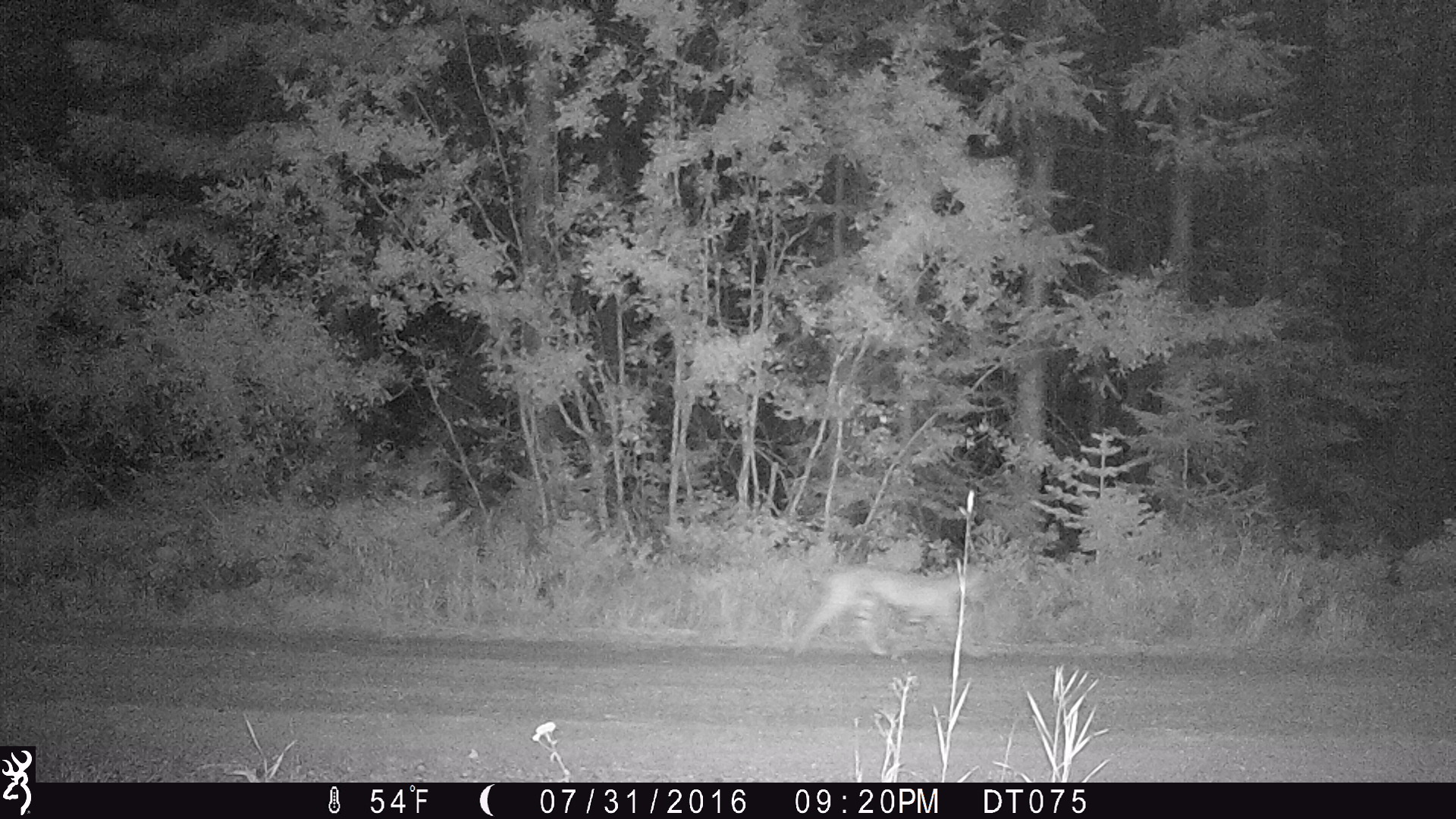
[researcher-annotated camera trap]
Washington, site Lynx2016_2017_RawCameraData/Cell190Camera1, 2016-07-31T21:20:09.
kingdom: Animalia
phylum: Chordata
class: Mammalia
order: Carnivora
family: Felidae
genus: Lynx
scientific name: Lynx rufus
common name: bobcat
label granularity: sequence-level